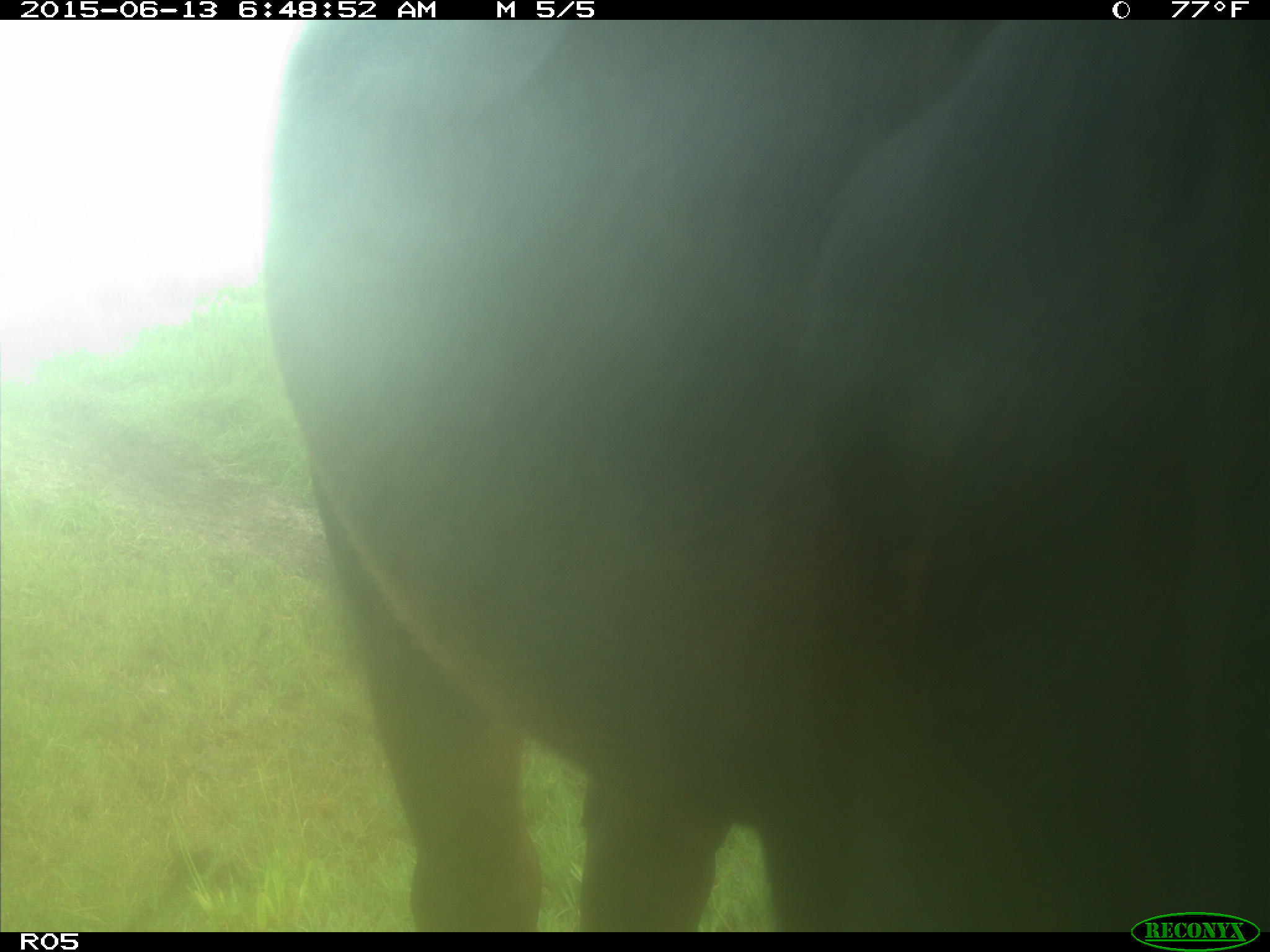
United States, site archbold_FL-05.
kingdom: Animalia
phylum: Chordata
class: Mammalia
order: Artiodactyla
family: Bovidae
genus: Bos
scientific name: Bos taurus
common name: domestic cow